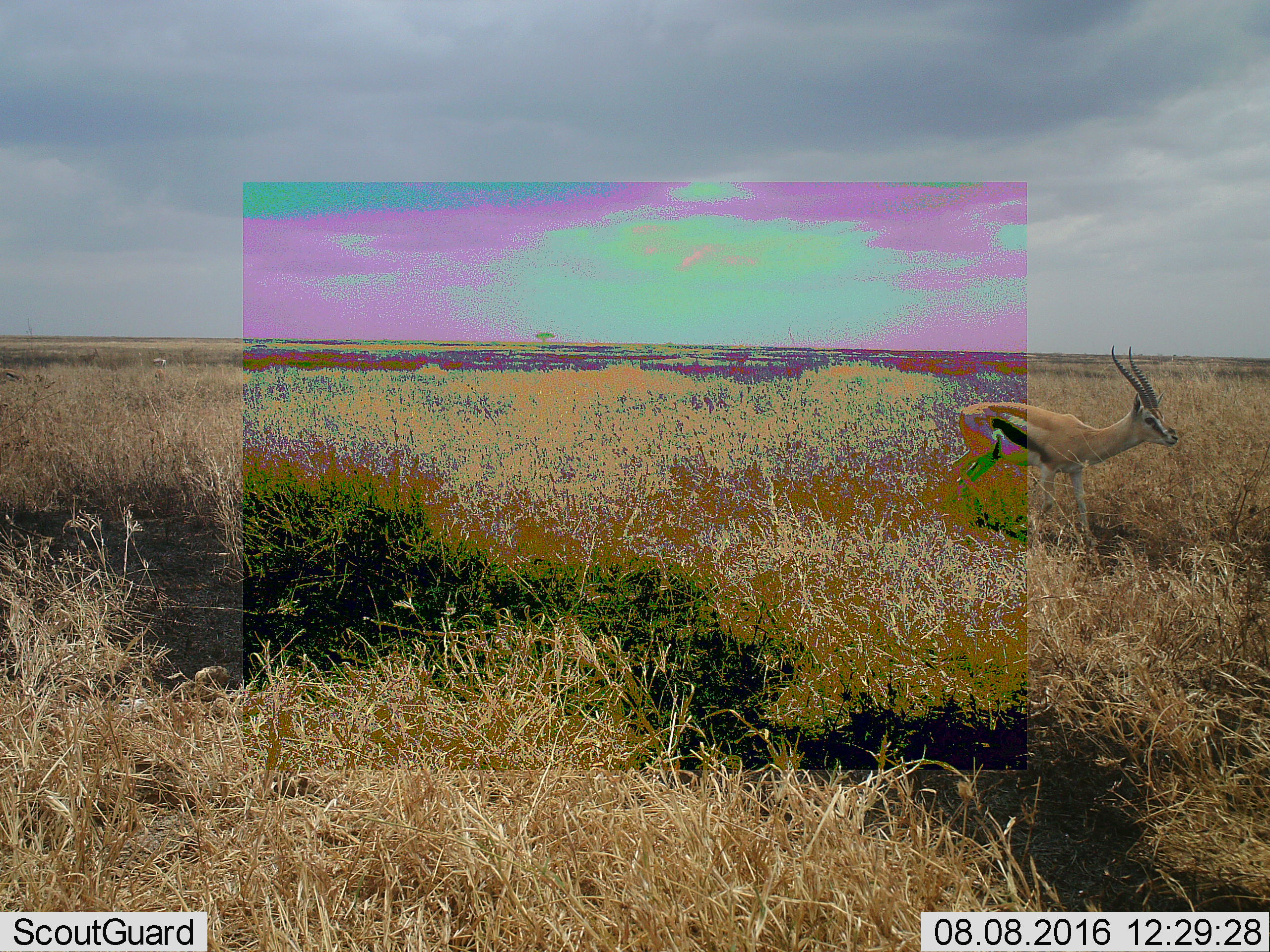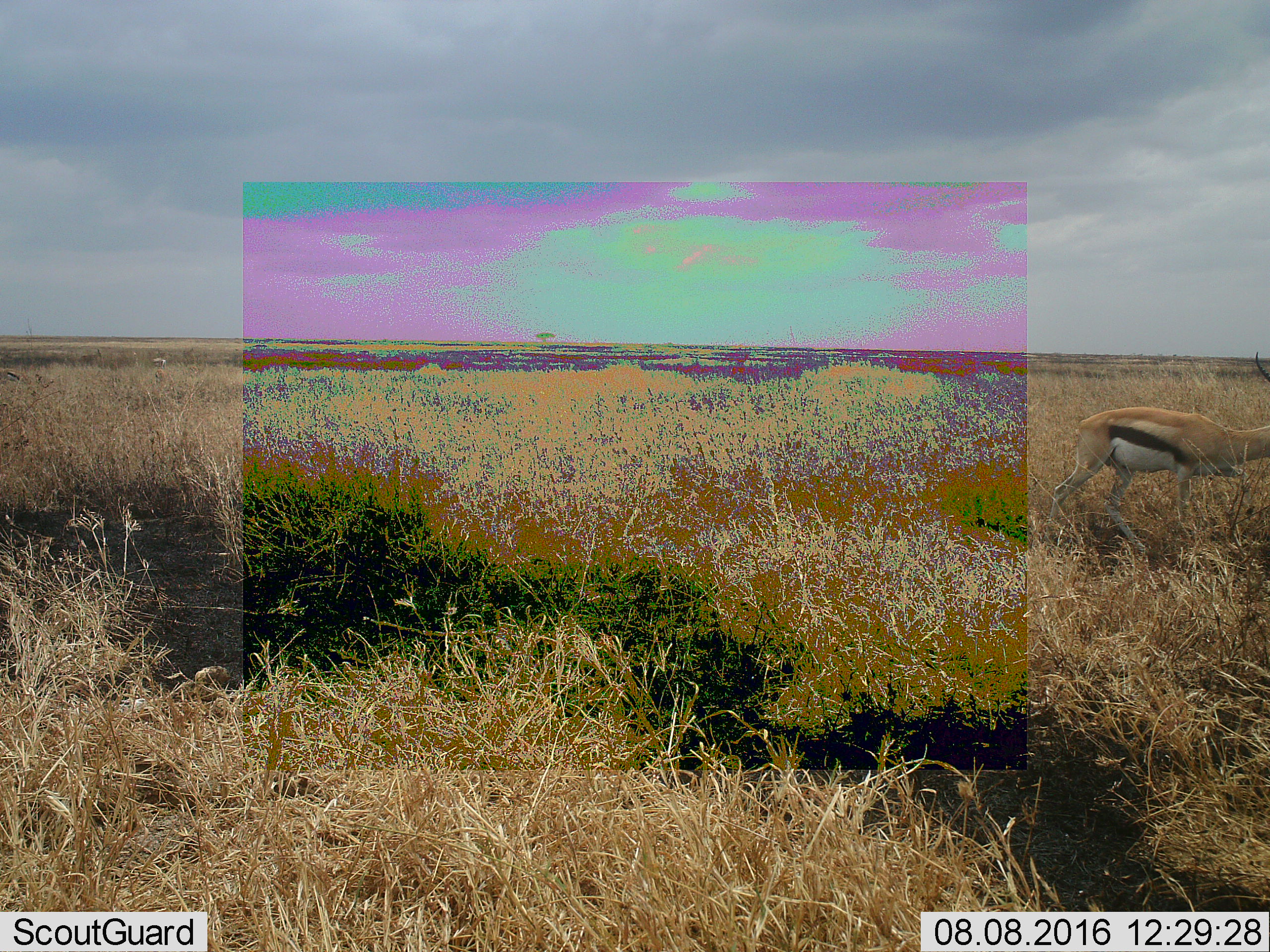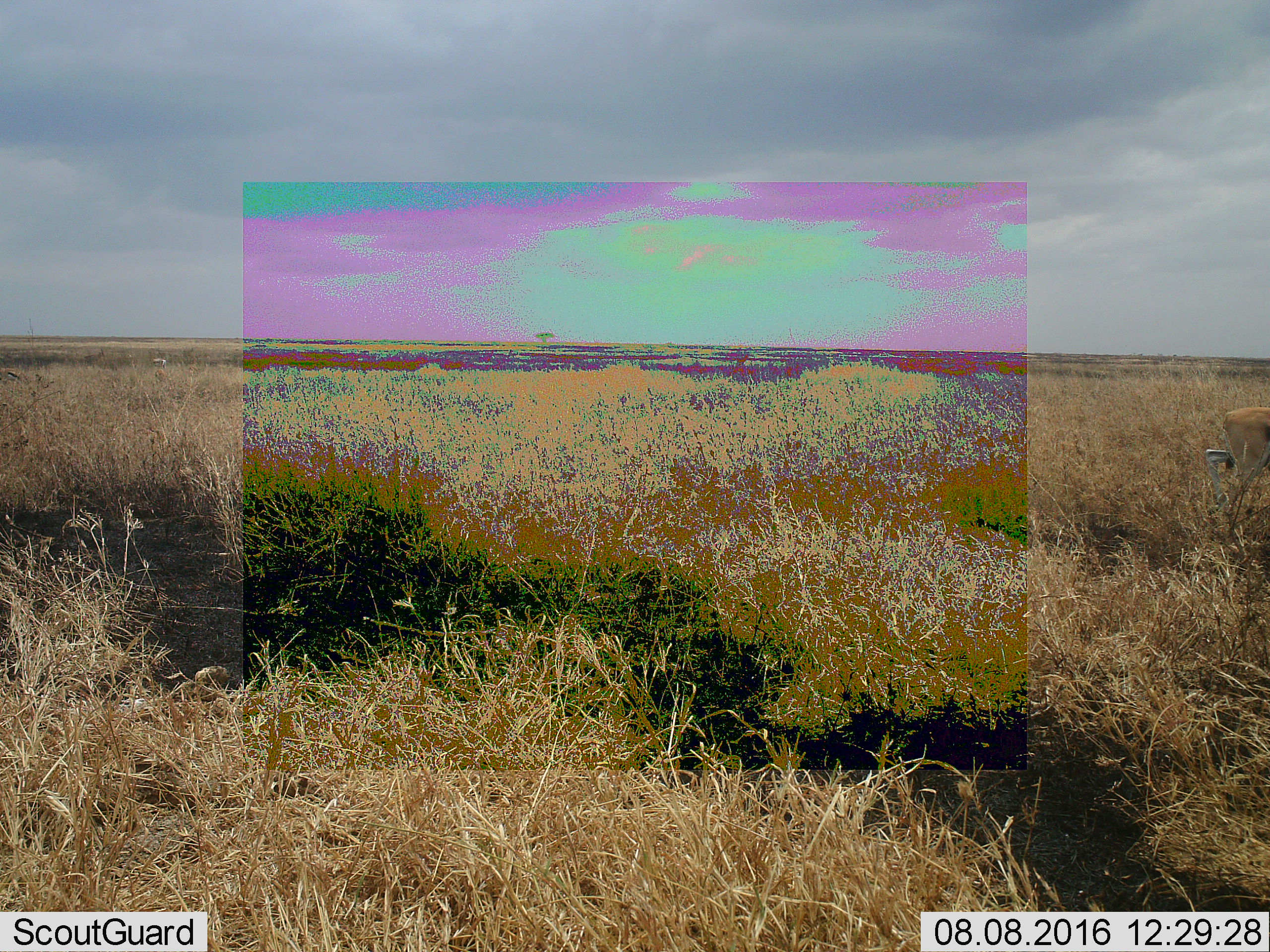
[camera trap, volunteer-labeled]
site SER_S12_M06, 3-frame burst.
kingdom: Animalia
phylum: Chordata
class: Mammalia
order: Artiodactyla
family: Bovidae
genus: Eudorcas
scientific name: Eudorcas thomsonii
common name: thomson's gazelle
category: gazellethomsons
Gazellethomsons (thomson's gazelle) (Eudorcas thomsonii), count 1. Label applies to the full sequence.